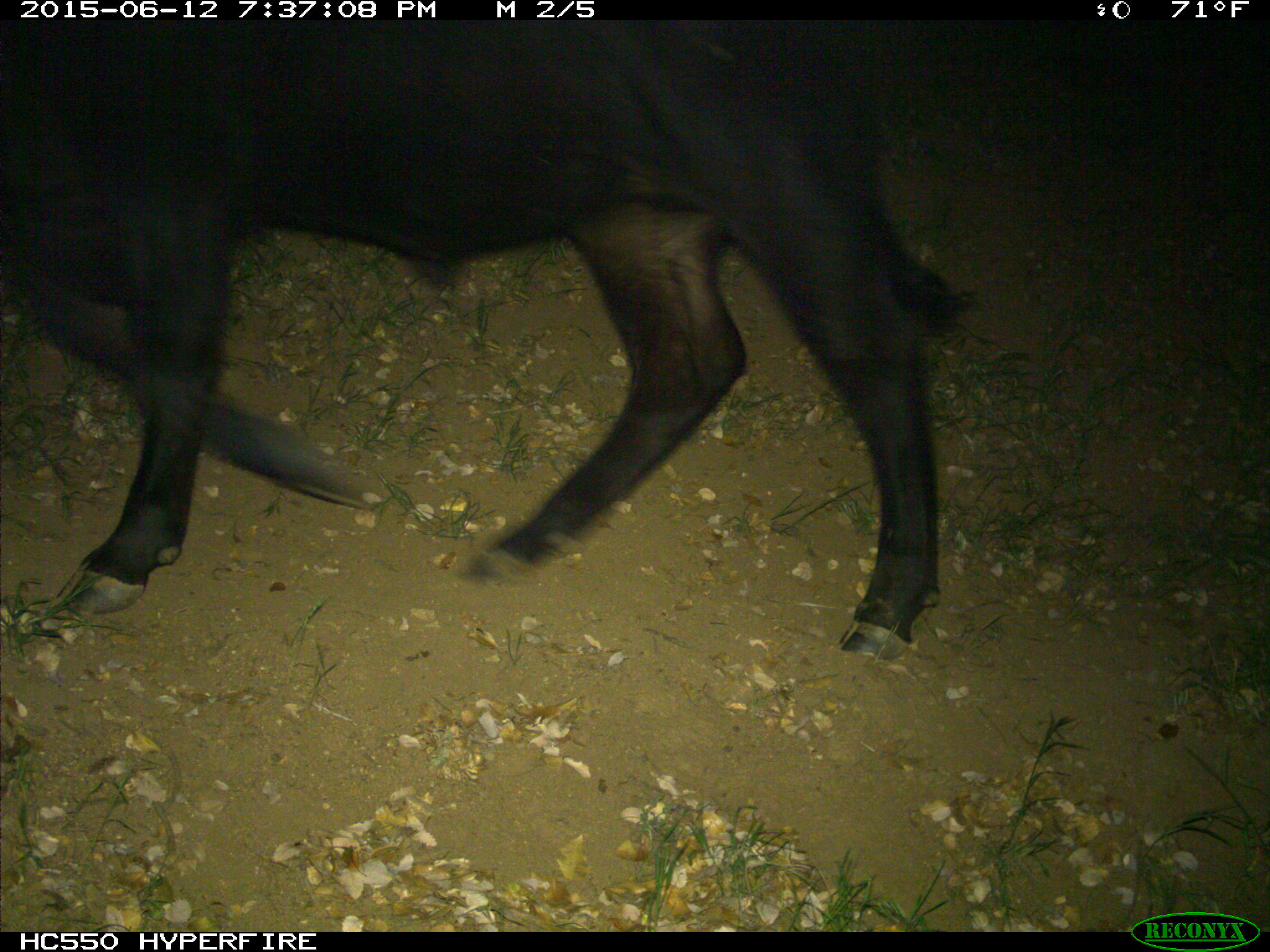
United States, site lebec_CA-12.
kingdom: Animalia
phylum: Chordata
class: Mammalia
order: Artiodactyla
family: Bovidae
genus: Bos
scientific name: Bos taurus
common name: domestic cow